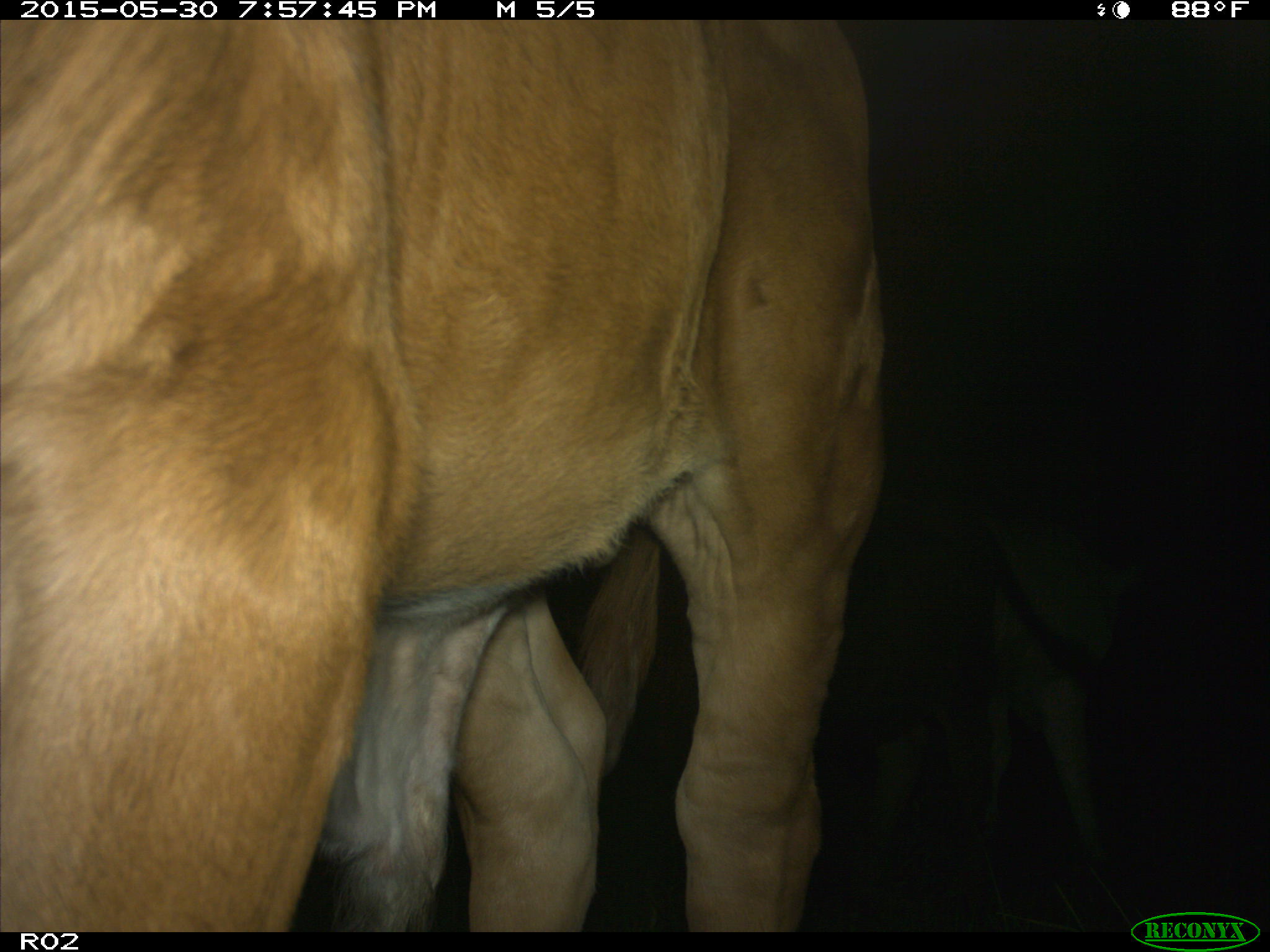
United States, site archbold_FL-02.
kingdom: Animalia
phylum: Chordata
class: Mammalia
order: Artiodactyla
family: Bovidae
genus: Bos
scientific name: Bos taurus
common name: domestic cow